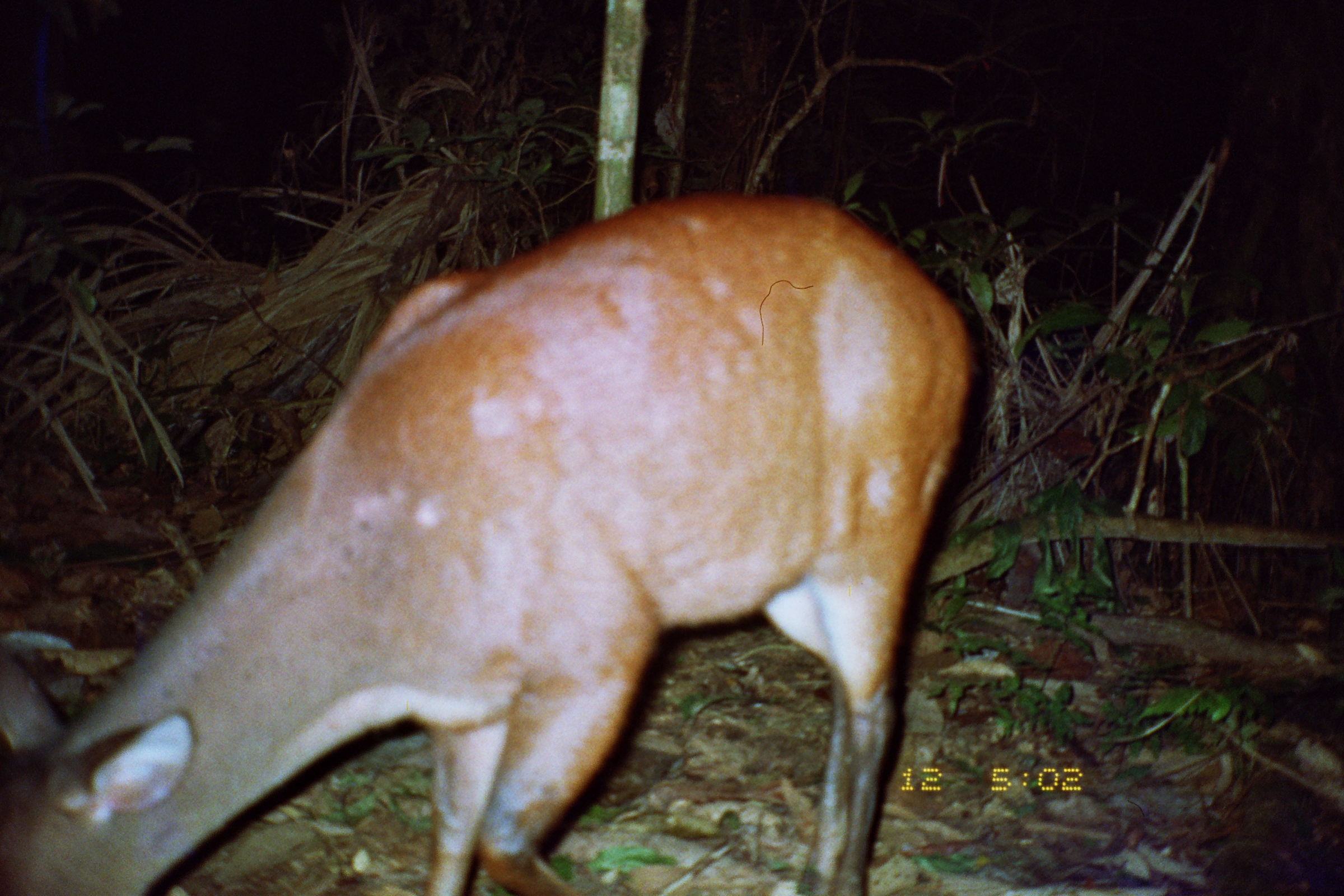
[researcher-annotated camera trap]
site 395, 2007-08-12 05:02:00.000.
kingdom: Animalia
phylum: Chordata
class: Mammalia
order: Artiodactyla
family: Cervidae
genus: Mazama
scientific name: Mazama americana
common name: red brocket